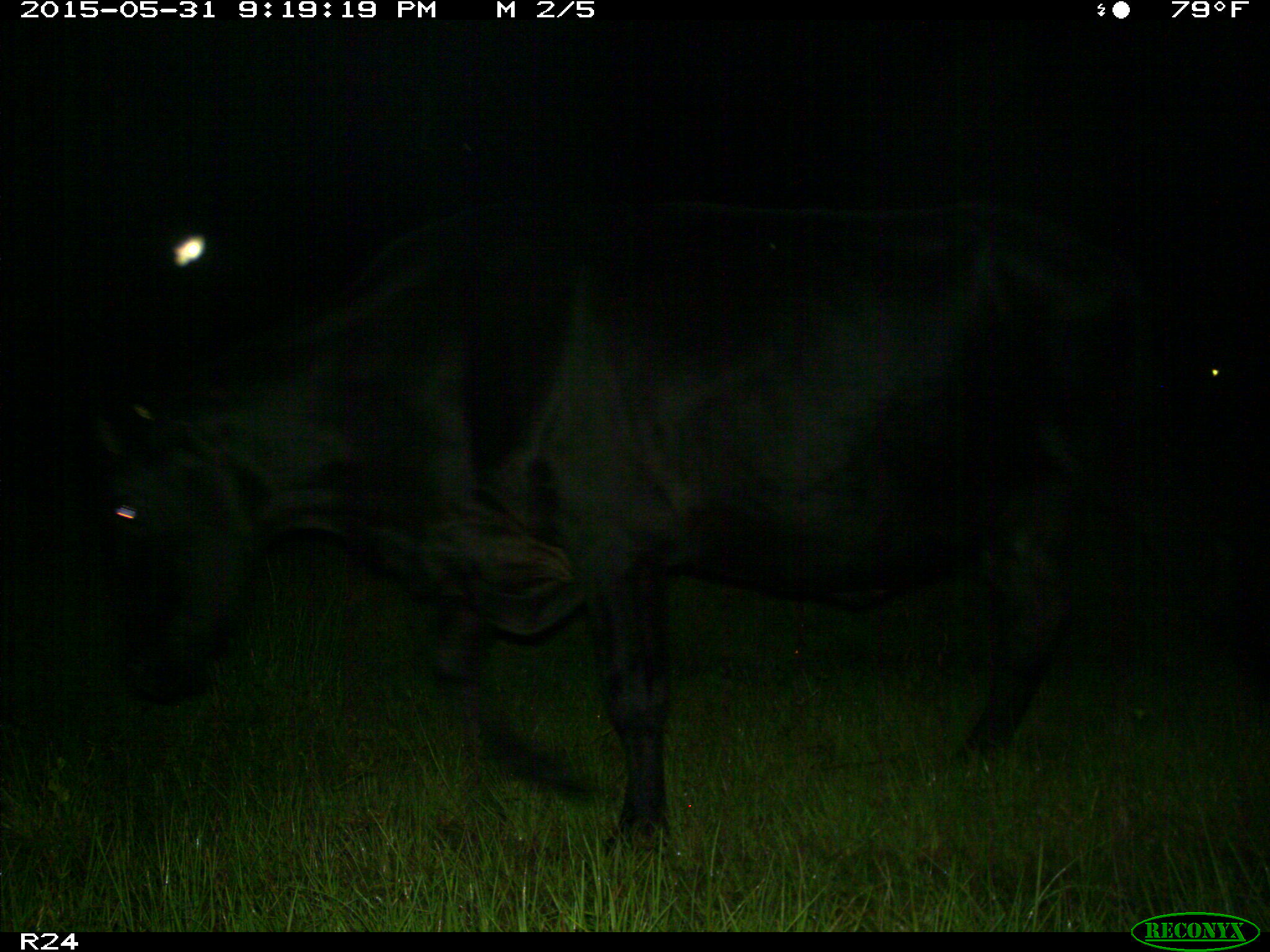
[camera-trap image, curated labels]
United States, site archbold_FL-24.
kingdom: Animalia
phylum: Chordata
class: Mammalia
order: Artiodactyla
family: Bovidae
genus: Bos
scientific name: Bos taurus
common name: domestic cow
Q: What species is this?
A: Bos taurus (domestic cow).